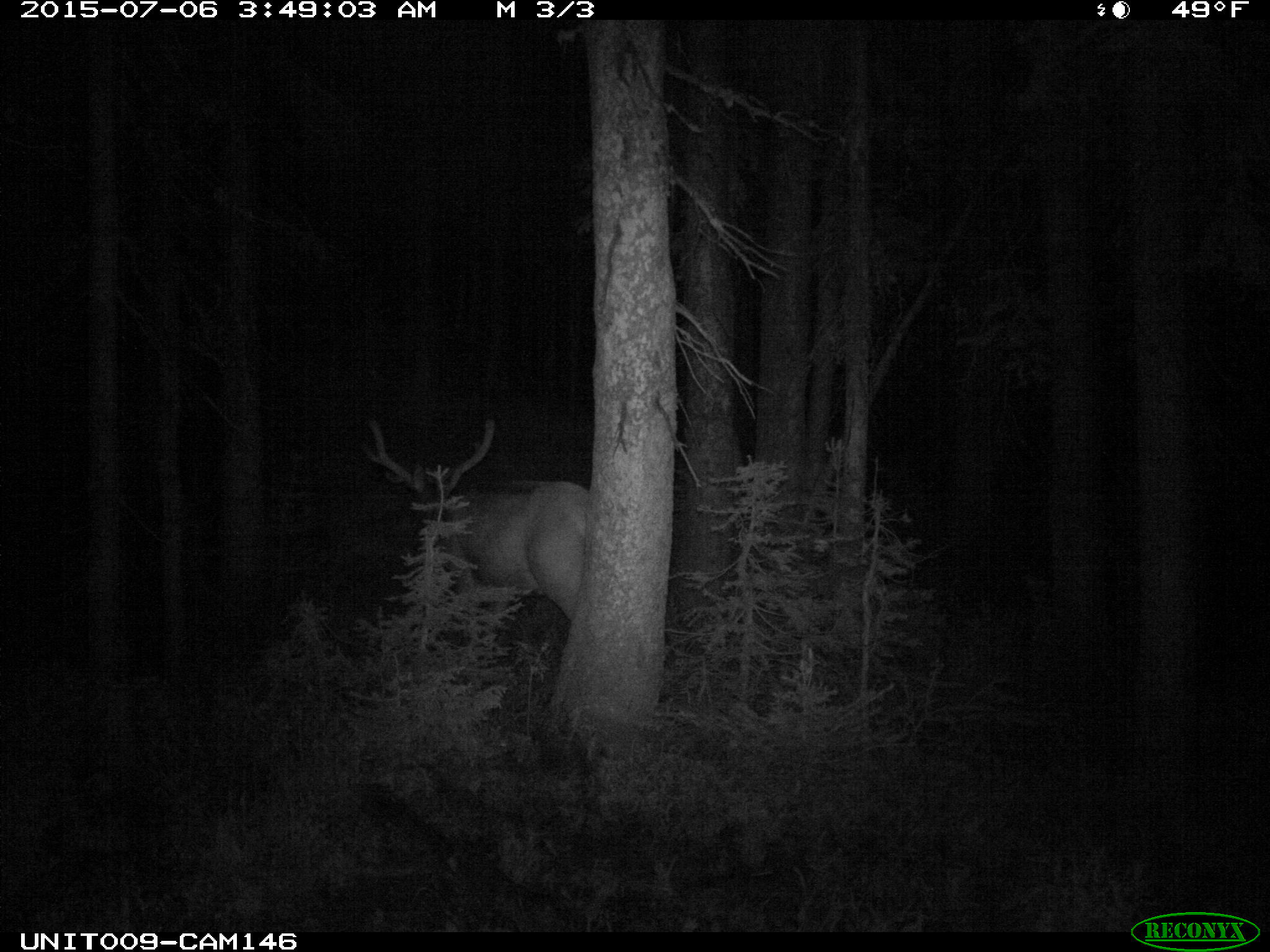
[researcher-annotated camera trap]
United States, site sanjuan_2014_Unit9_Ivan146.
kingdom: Animalia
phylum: Chordata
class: Mammalia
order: Artiodactyla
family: Cervidae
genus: Cervus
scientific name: Cervus elaphus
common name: red deer